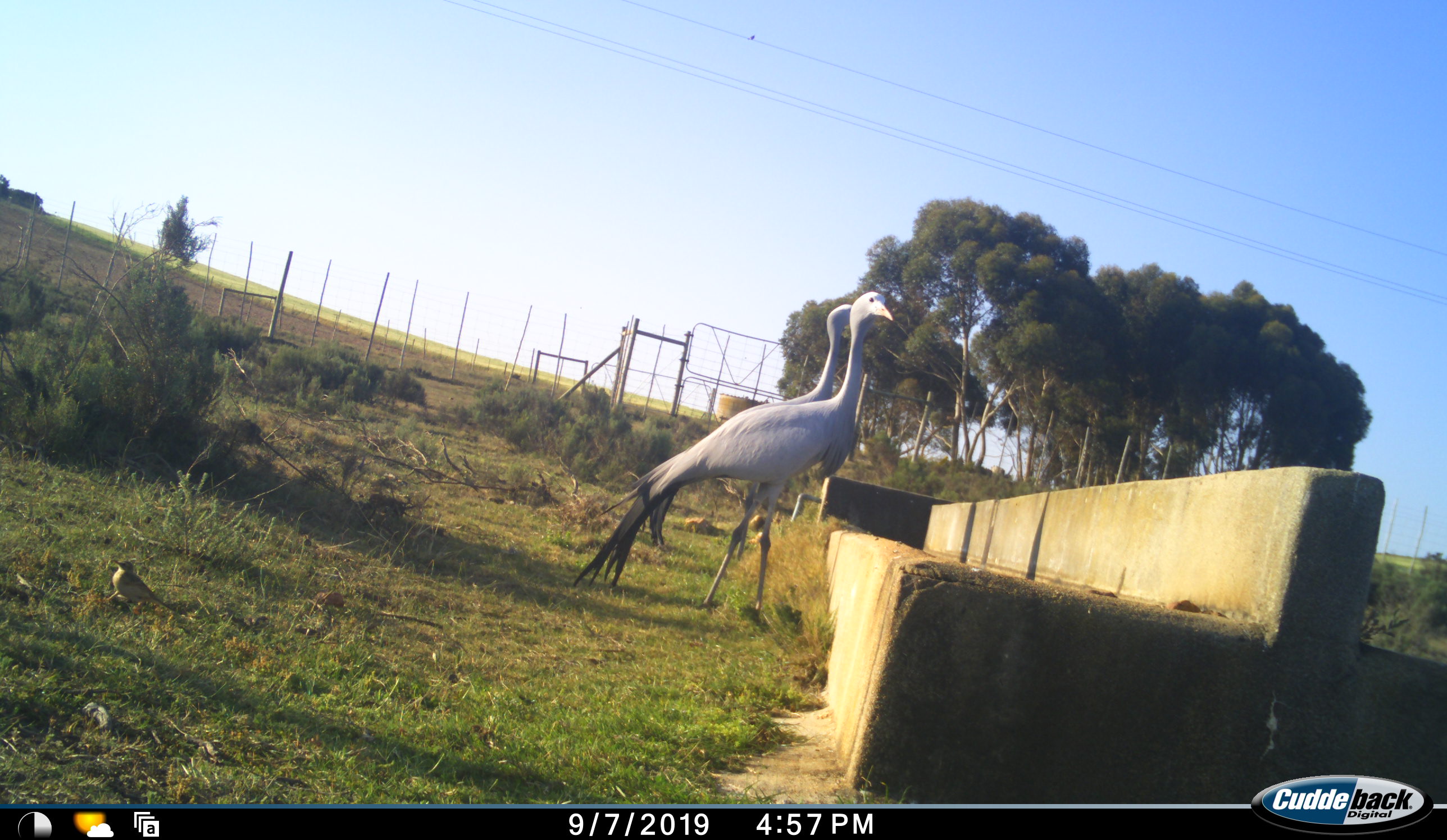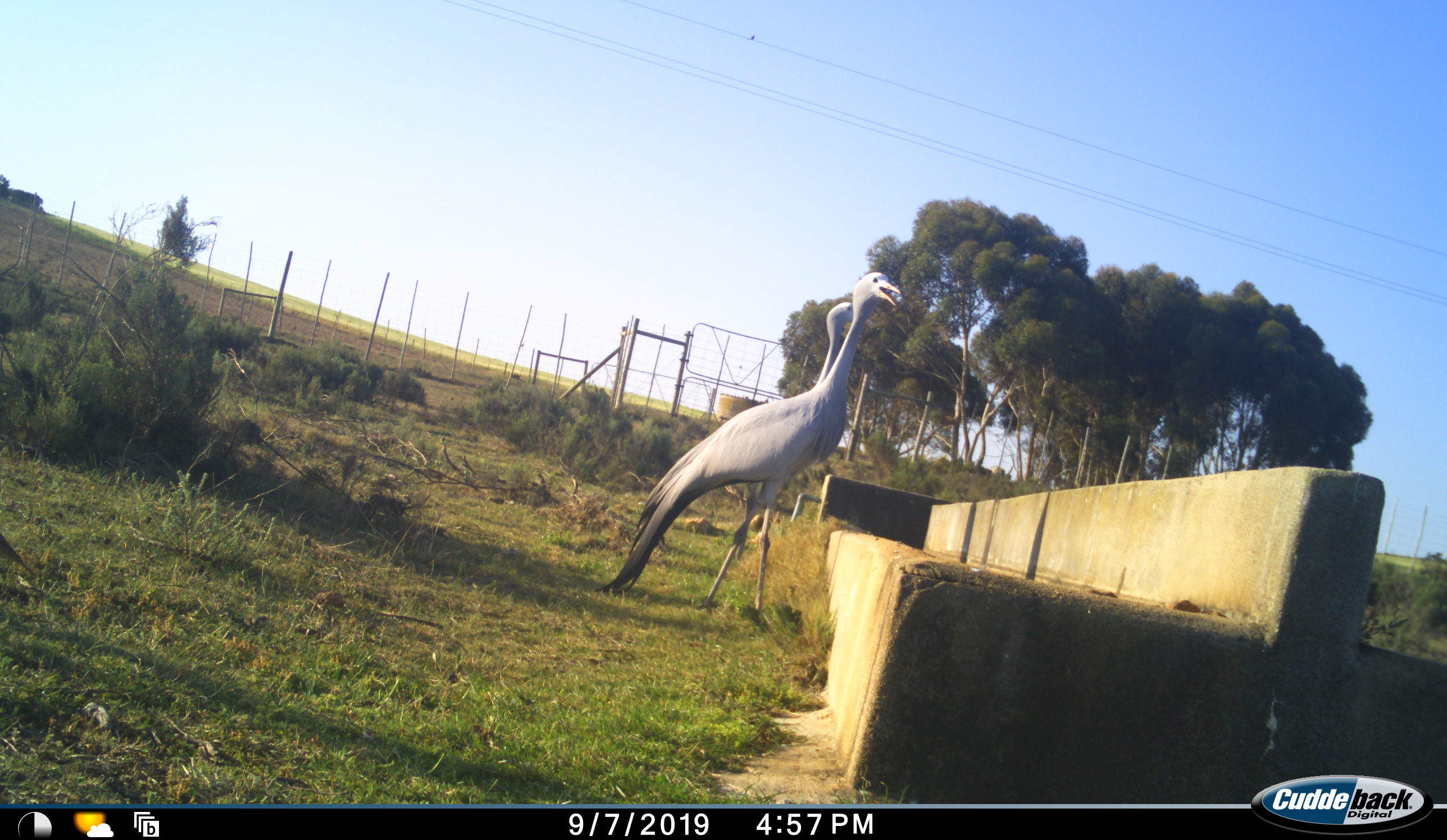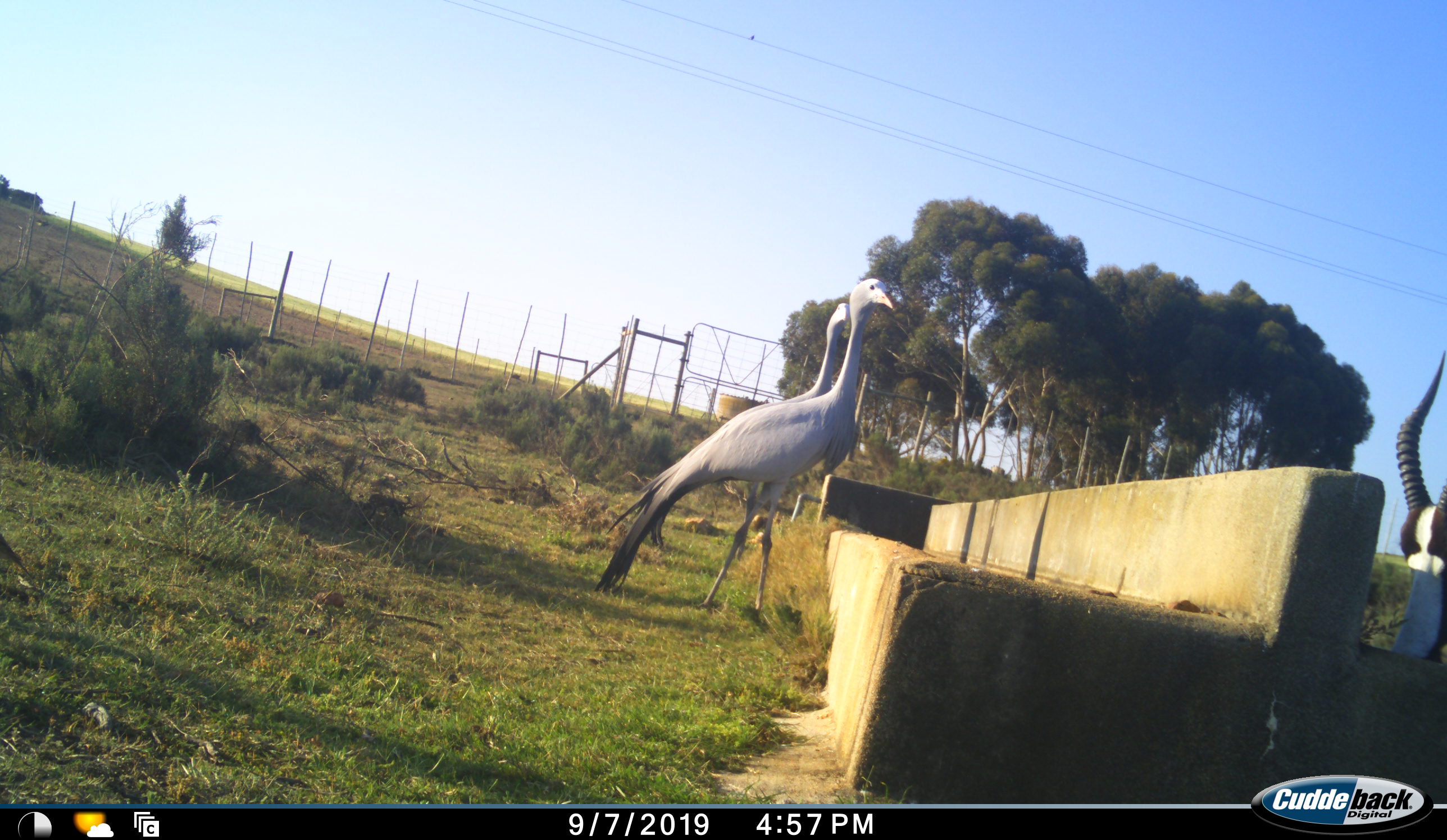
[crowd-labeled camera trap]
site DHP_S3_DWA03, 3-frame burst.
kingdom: Animalia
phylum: Chordata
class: Mammalia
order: Artiodactyla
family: Bovidae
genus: Damaliscus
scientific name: Damaliscus pygargus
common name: bontebok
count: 1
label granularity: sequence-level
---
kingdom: Animalia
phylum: Chordata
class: Aves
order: Gruiformes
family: Gruidae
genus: Anthropoides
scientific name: Anthropoides paradiseus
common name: blue crane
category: craneblue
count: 2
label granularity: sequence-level